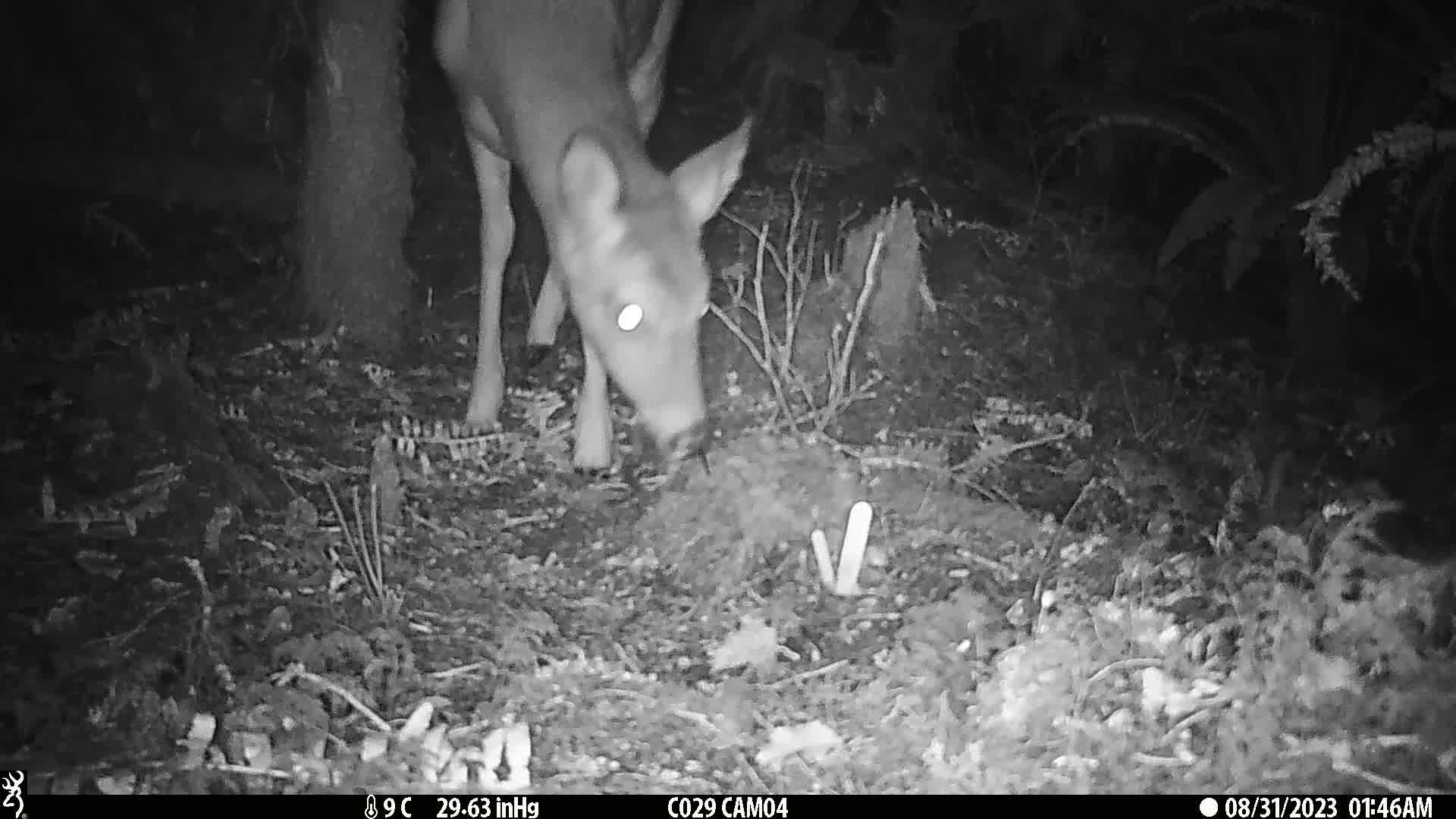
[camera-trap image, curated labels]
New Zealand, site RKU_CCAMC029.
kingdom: Animalia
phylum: Chordata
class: Mammalia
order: Artiodactyla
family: Cervidae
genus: Odocoileus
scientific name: Odocoileus virginianus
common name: white-tailed deer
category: white tailed deer